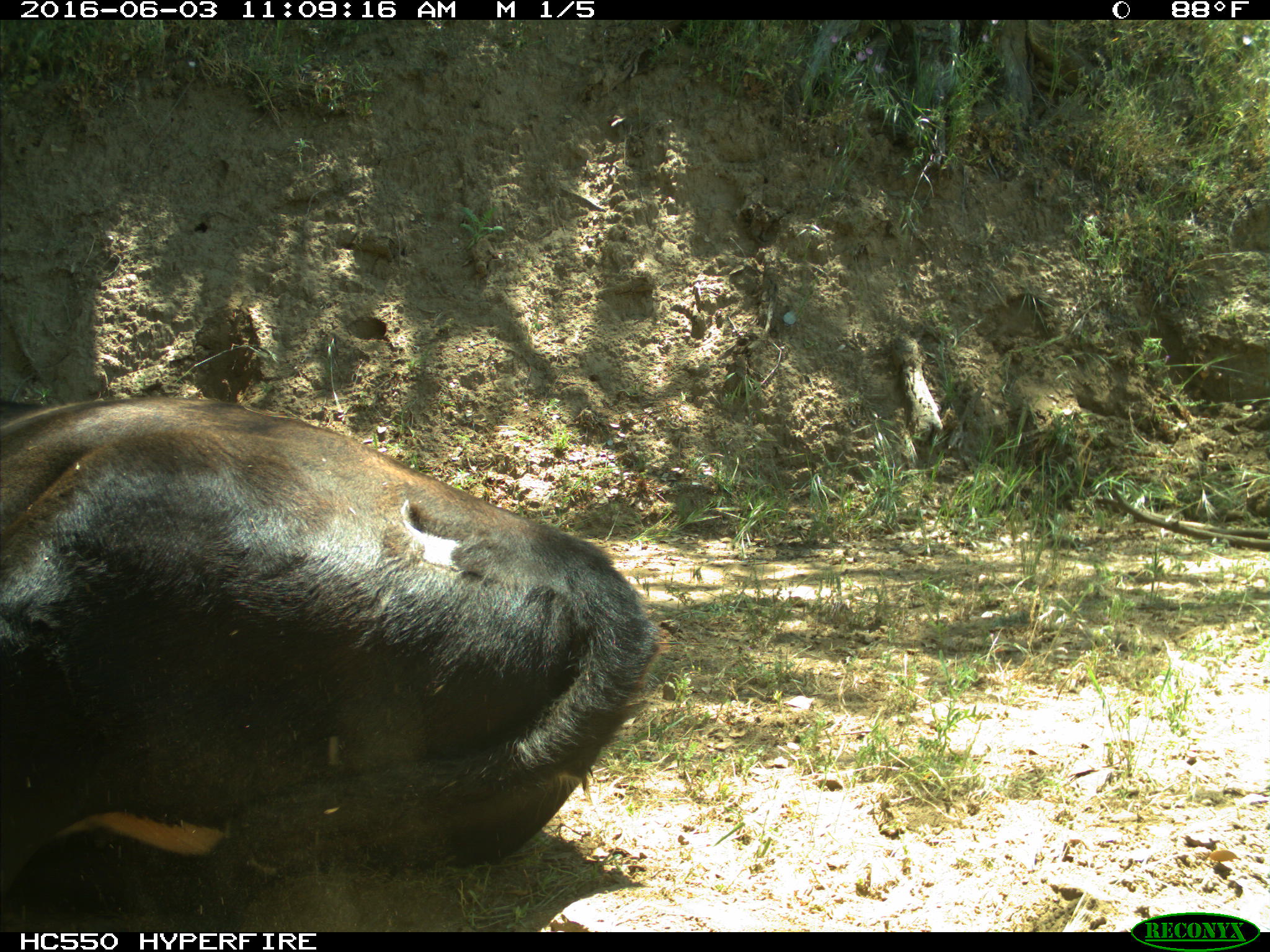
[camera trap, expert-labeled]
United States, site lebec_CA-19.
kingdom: Animalia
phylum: Chordata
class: Mammalia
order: Artiodactyla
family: Bovidae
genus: Bos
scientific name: Bos taurus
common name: domestic cow